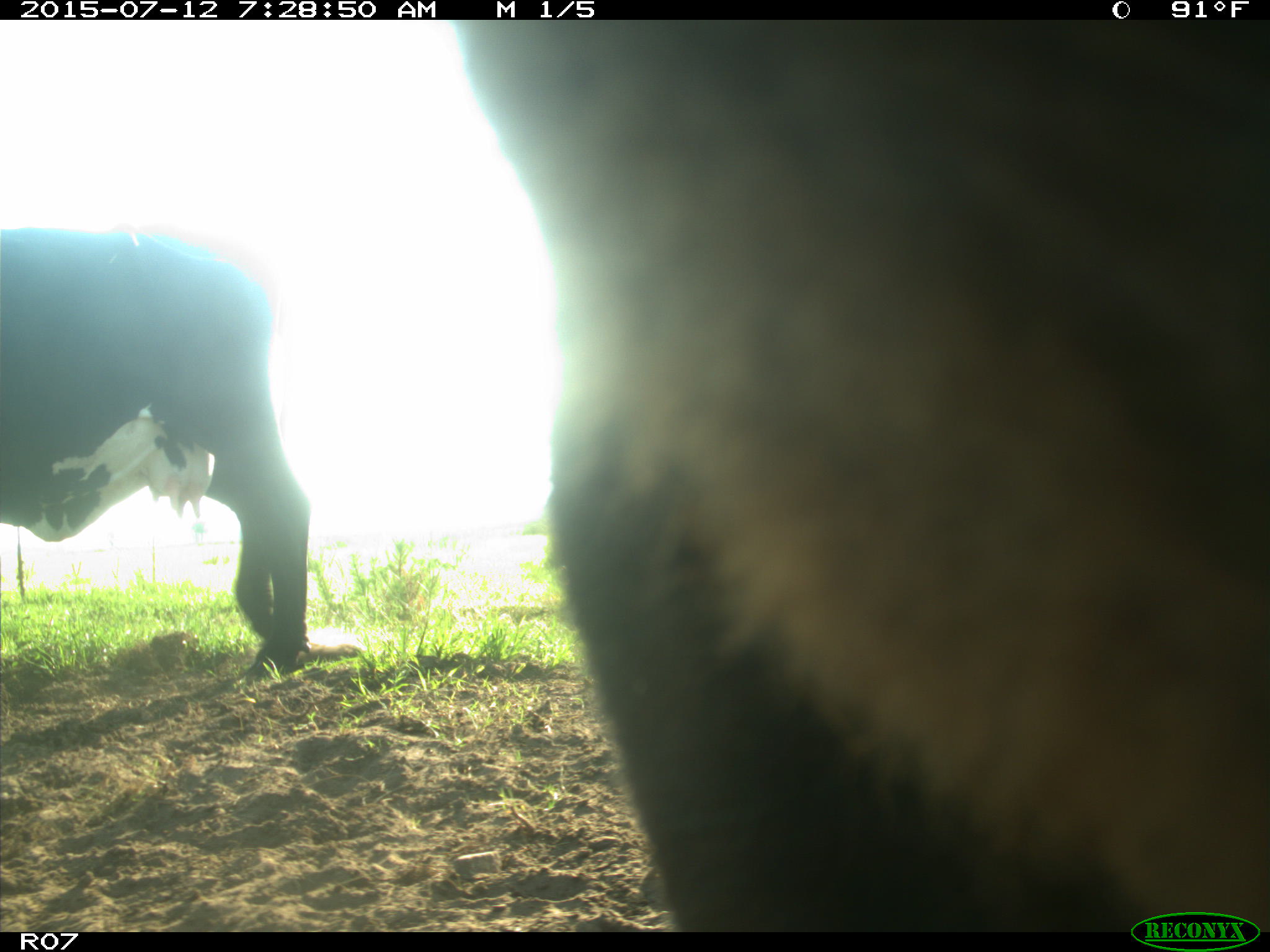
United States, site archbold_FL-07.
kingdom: Animalia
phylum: Chordata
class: Mammalia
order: Artiodactyla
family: Bovidae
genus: Bos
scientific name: Bos taurus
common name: domestic cow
Bos taurus (domestic cow).